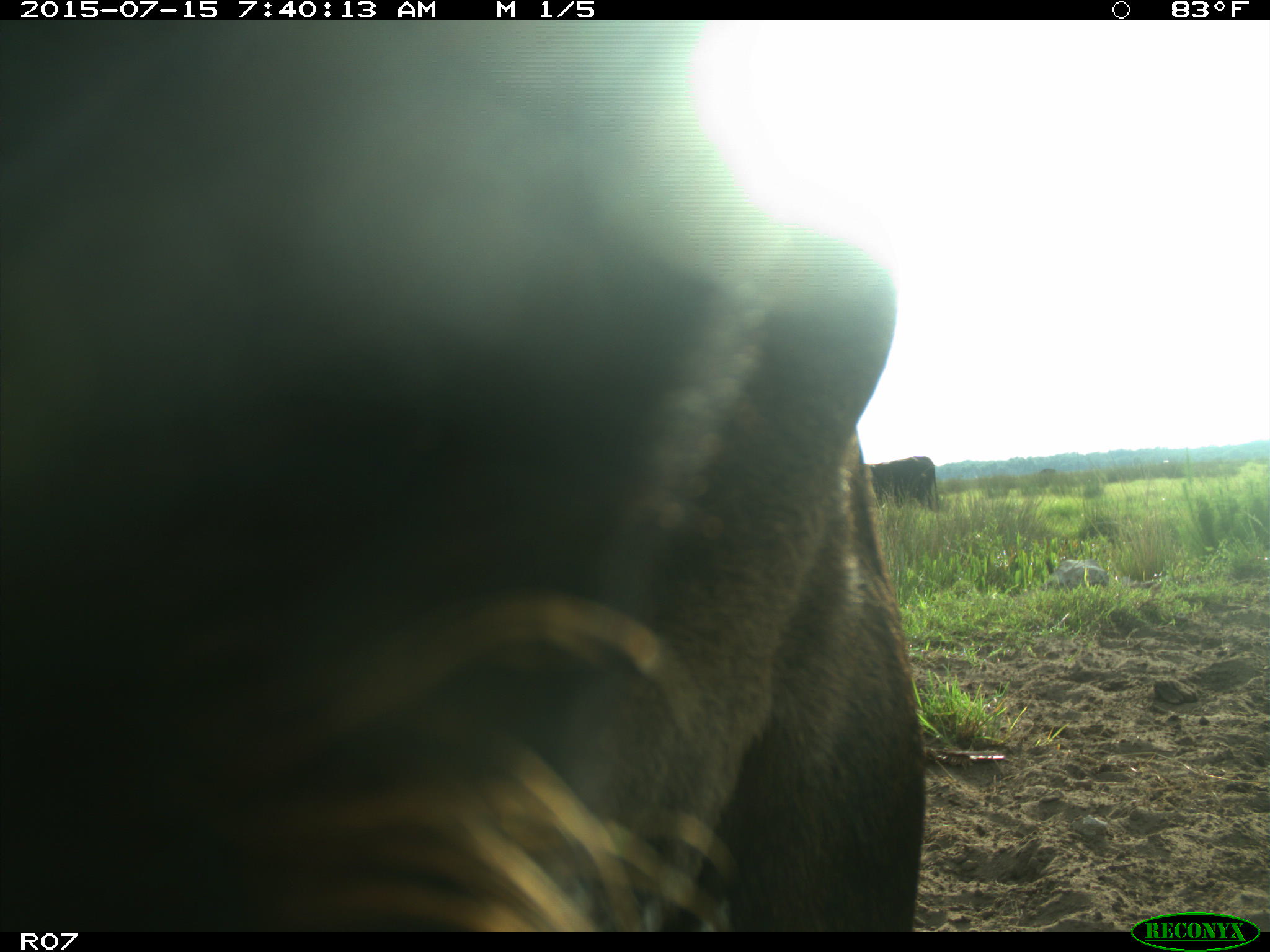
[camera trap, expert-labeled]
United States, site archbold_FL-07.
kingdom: Animalia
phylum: Chordata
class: Mammalia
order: Artiodactyla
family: Bovidae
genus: Bos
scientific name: Bos taurus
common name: domestic cow